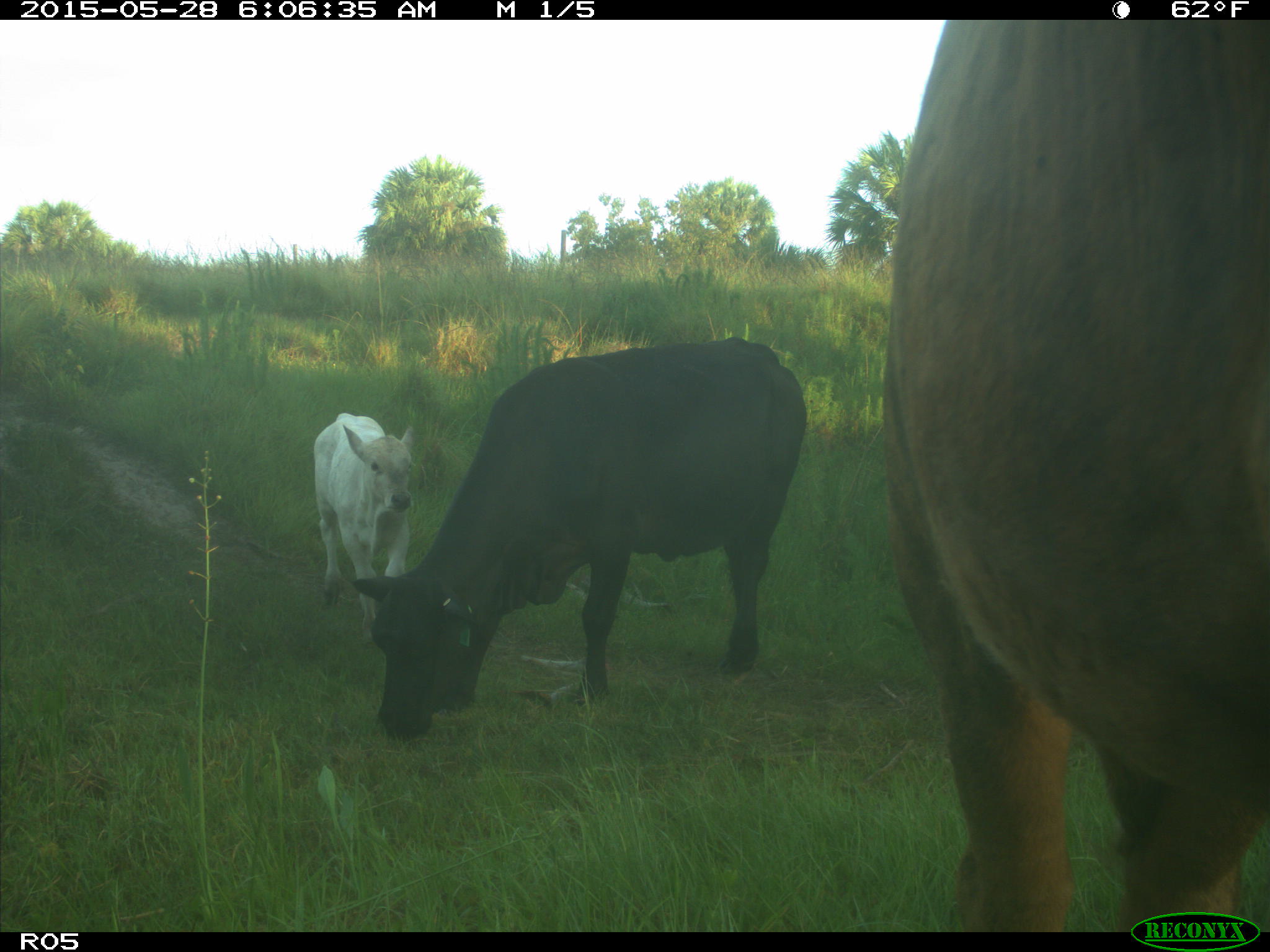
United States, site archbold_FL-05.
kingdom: Animalia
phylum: Chordata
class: Mammalia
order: Artiodactyla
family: Bovidae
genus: Bos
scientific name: Bos taurus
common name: domestic cow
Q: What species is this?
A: Bos taurus (domestic cow).